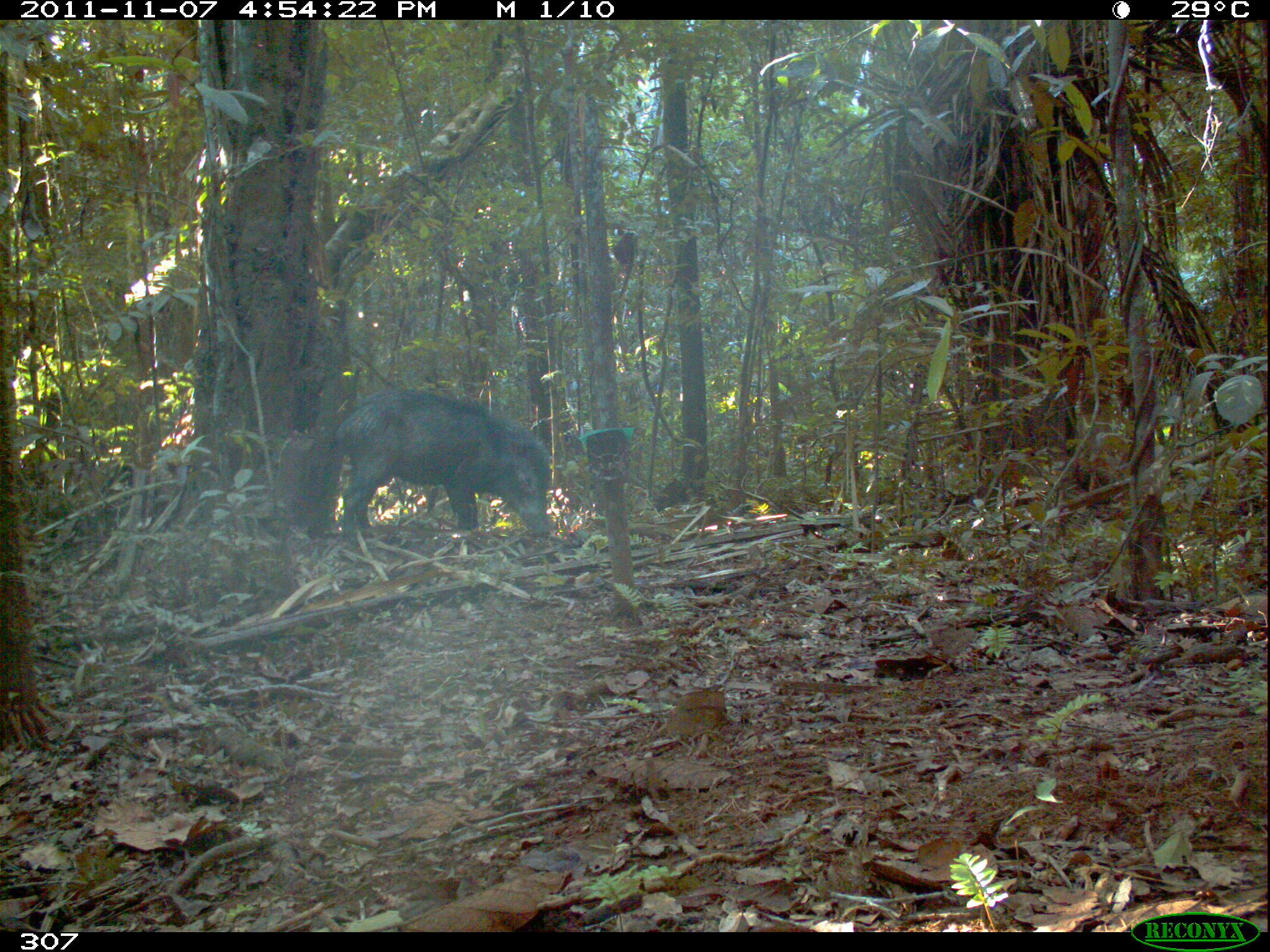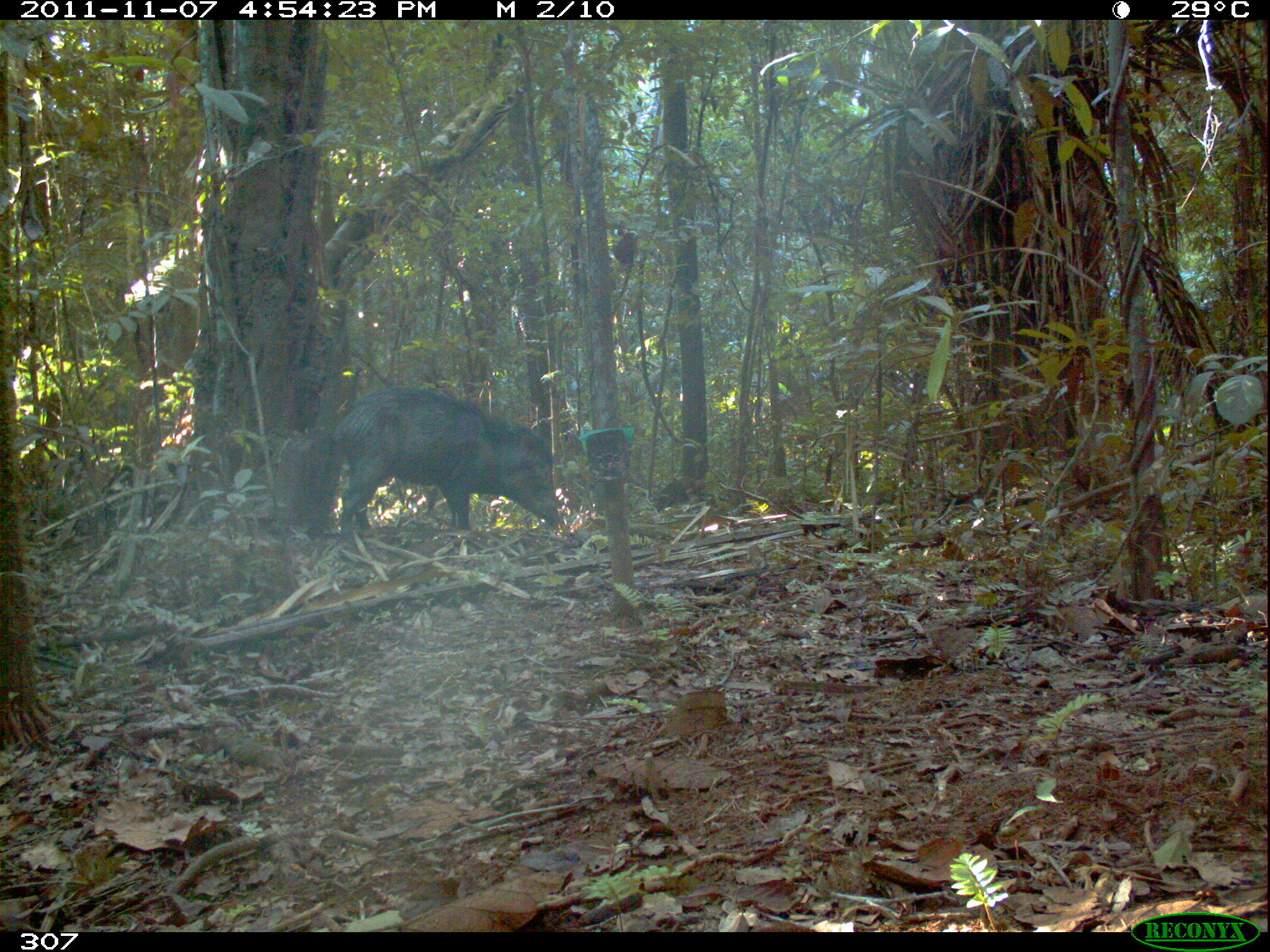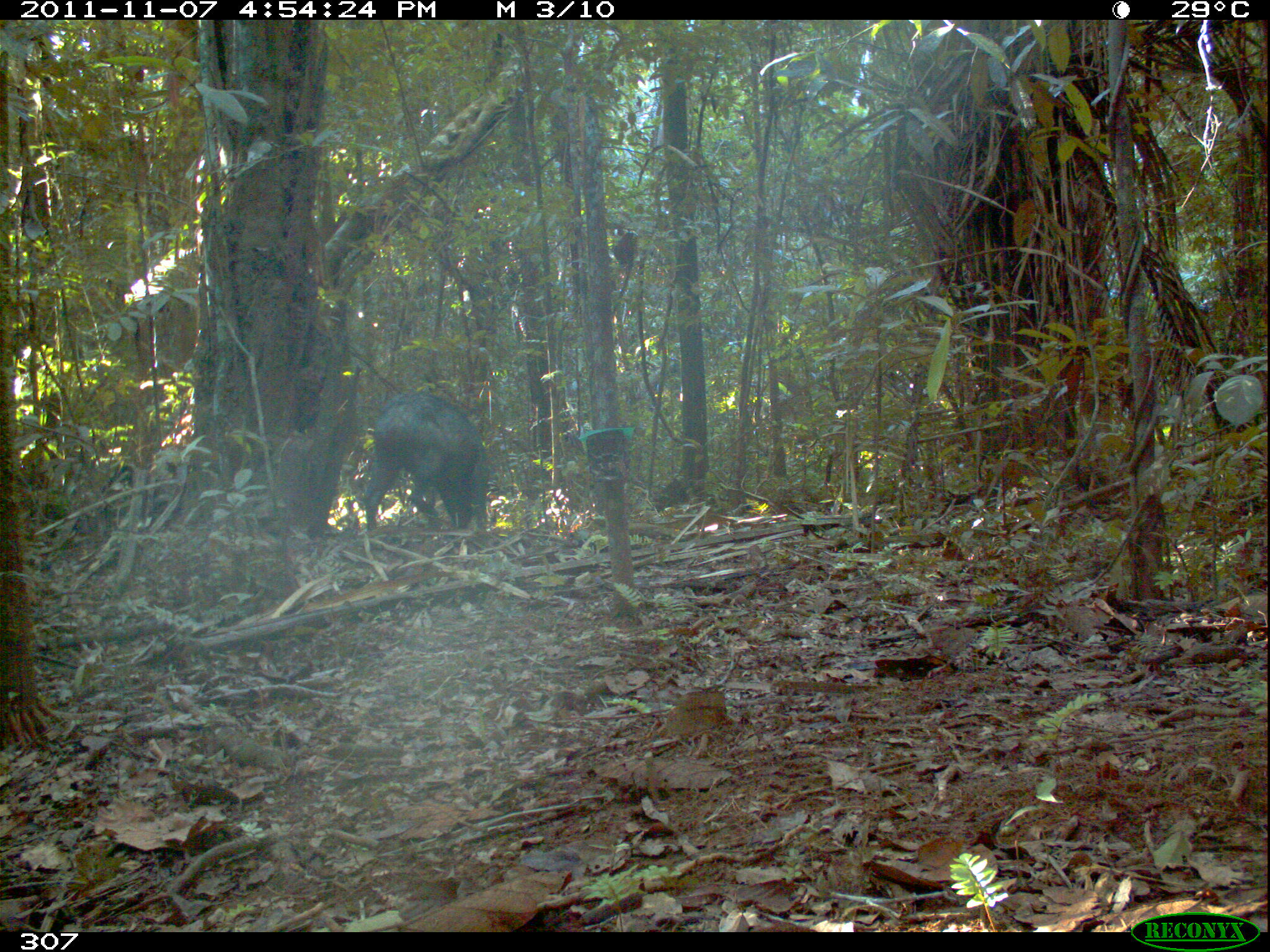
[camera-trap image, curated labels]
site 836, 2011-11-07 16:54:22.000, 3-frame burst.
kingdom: Animalia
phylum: Chordata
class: Mammalia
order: Artiodactyla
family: Tayassuidae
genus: Tayassu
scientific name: Tayassu pecari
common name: white-lipped peccary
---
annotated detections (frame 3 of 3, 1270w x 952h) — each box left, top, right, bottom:
tayassu pecari: 362, 390, 489, 531